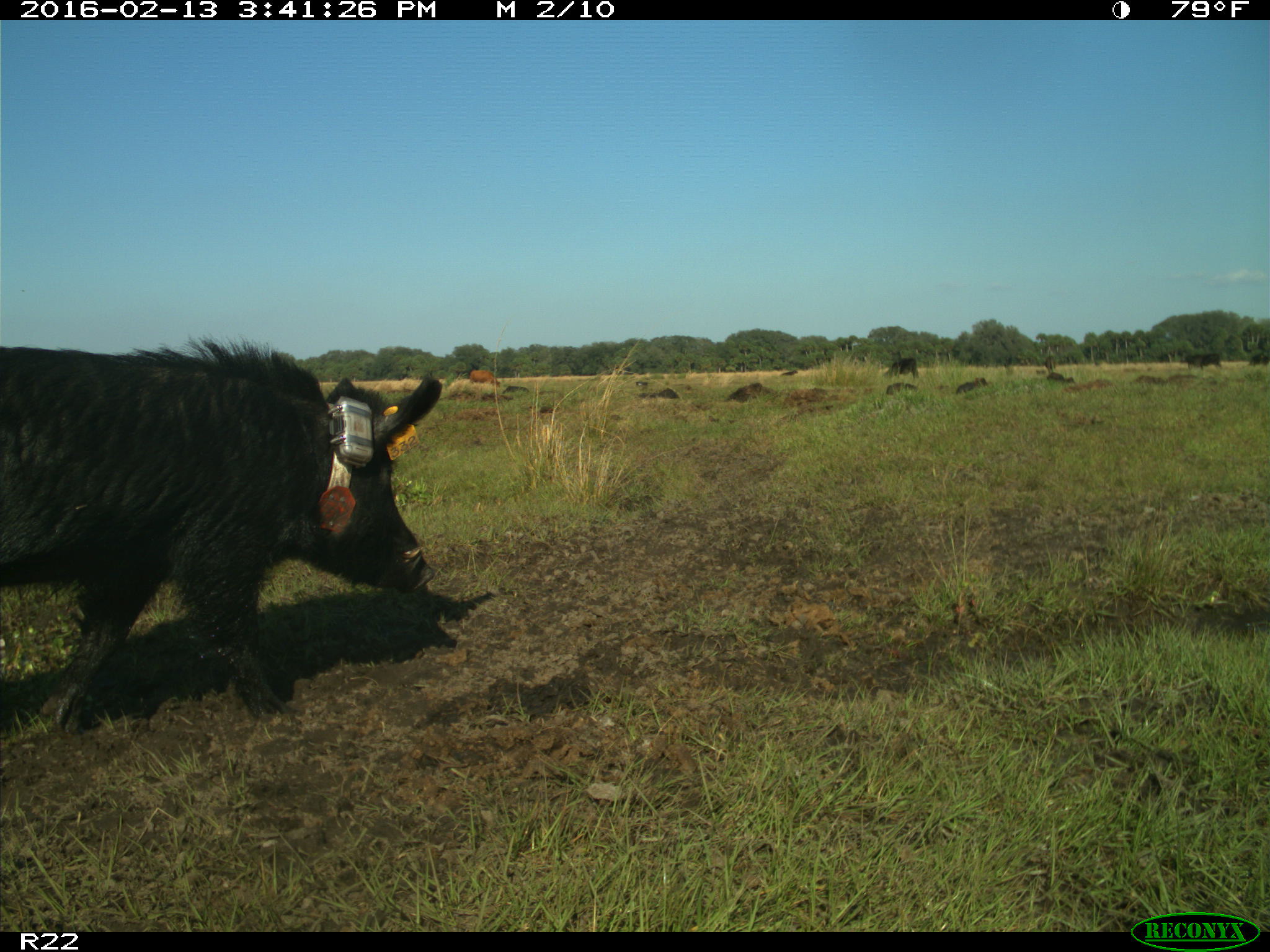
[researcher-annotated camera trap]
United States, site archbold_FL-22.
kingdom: Animalia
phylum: Chordata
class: Mammalia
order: Artiodactyla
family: Suidae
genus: Sus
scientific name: Sus scrofa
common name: wild boar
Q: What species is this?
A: Sus scrofa (wild boar).